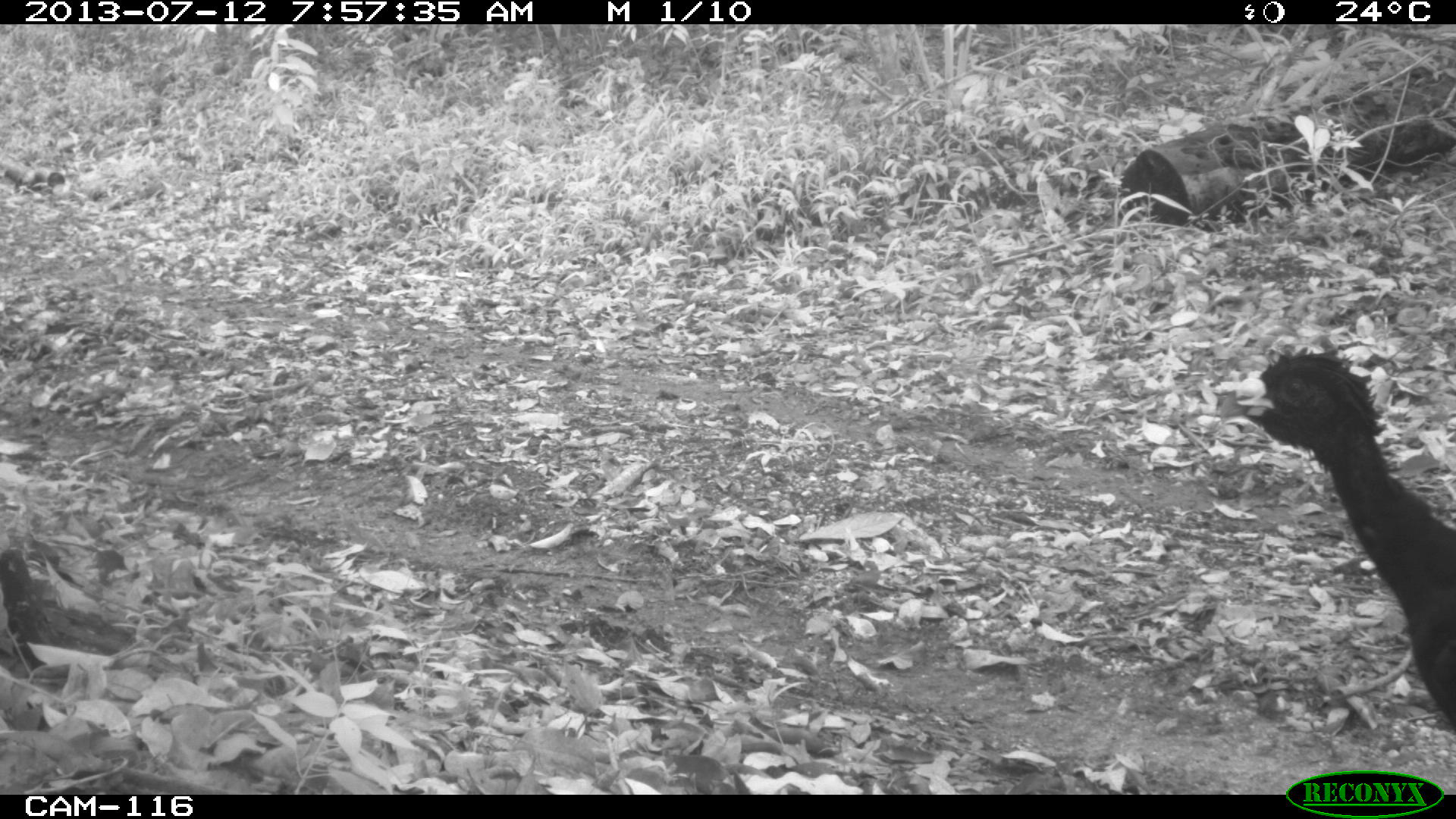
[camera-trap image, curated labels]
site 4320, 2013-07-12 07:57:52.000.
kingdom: Animalia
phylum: Chordata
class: Aves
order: Galliformes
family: Cracidae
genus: Crax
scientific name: Crax rubra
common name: great curassow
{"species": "Crax rubra (great curassow)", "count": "1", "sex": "male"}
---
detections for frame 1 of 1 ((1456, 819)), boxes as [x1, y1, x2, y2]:
crax rubra: [1214, 347, 1456, 728]